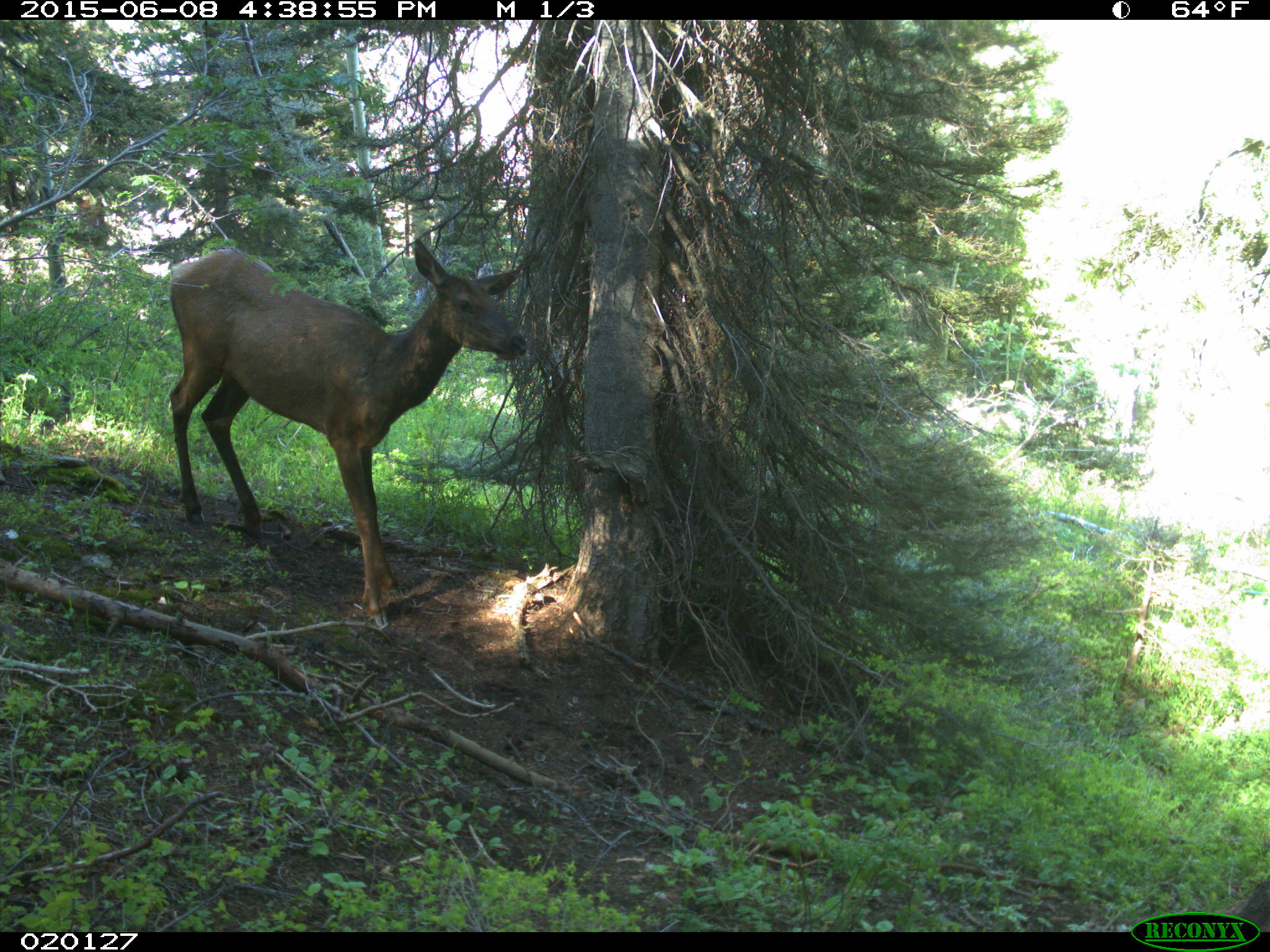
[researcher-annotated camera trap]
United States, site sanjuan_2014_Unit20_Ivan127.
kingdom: Animalia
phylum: Chordata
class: Mammalia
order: Artiodactyla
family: Cervidae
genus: Cervus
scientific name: Cervus elaphus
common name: red deer